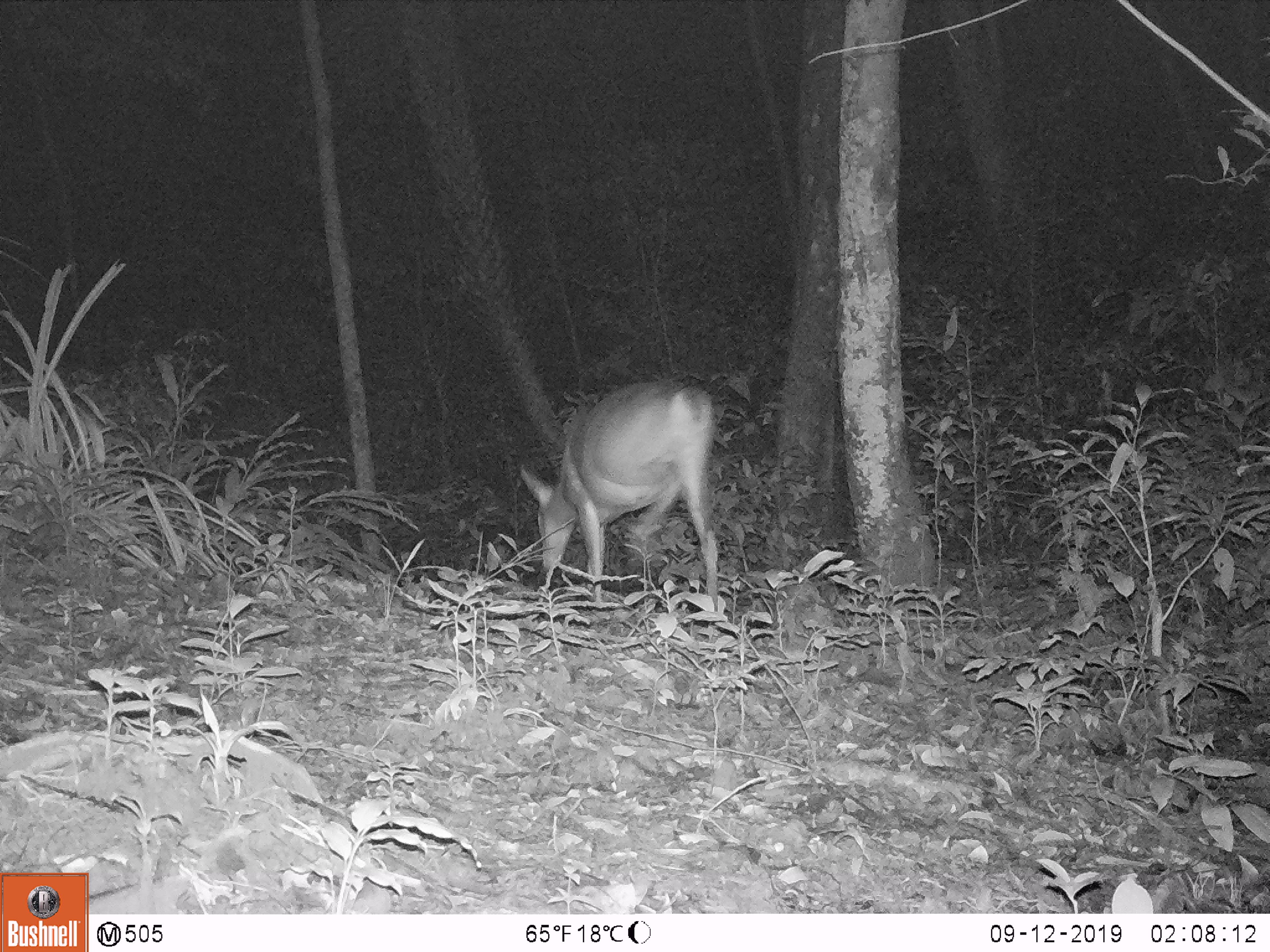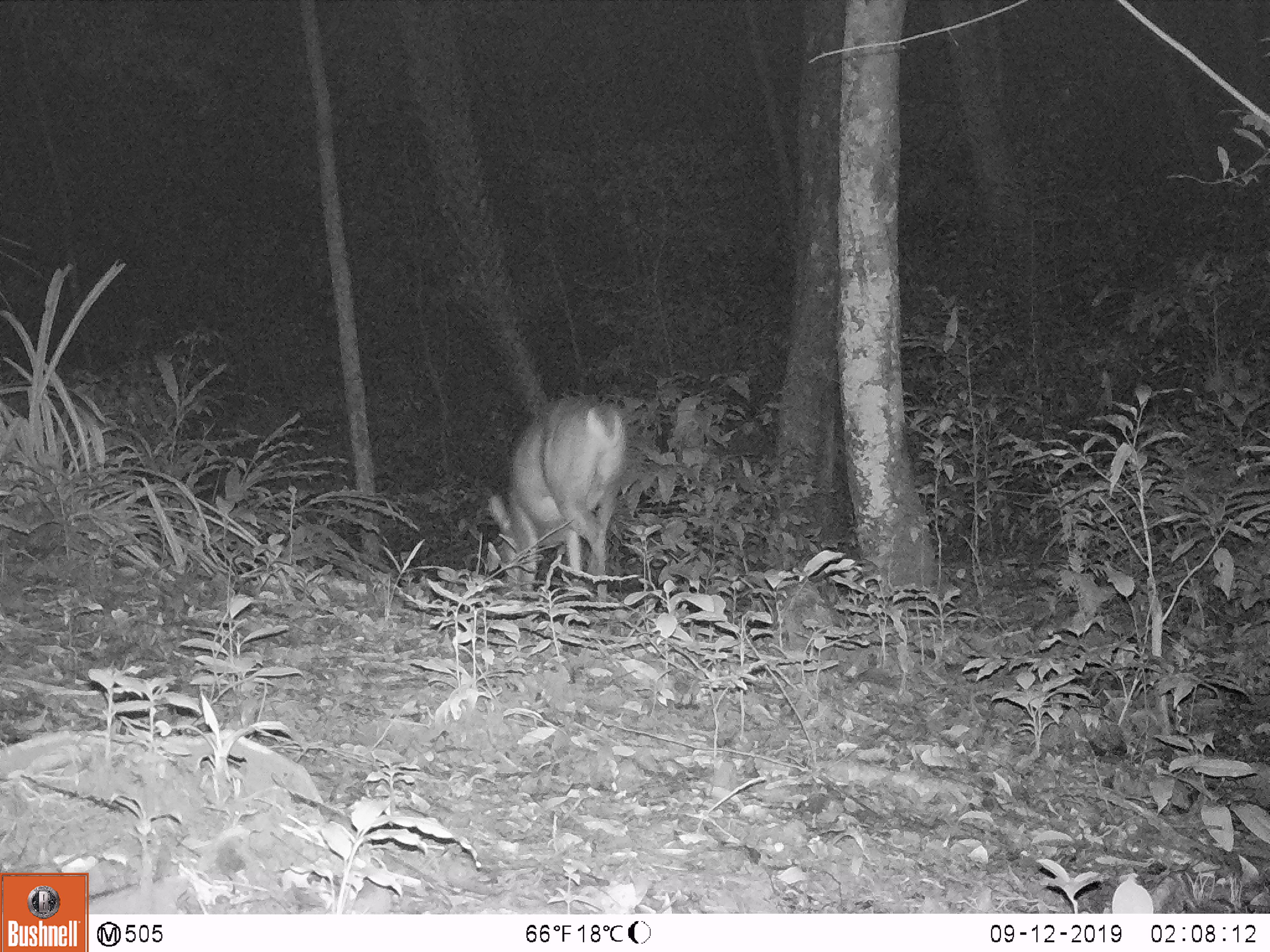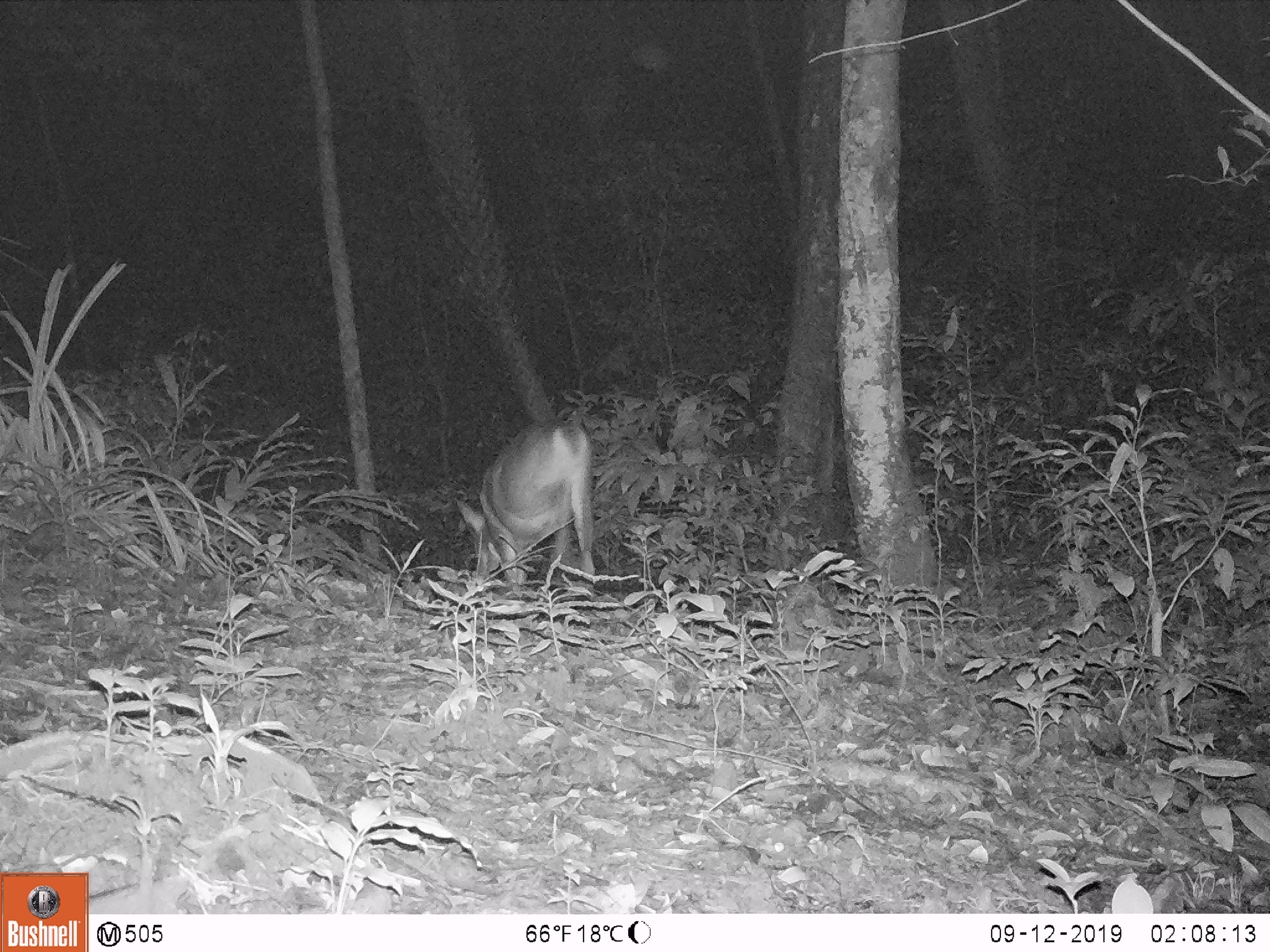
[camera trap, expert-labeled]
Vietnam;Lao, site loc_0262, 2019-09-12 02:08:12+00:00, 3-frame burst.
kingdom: Animalia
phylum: Chordata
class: Mammalia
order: Artiodactyla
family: Cervidae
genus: Muntiacus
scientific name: Muntiacus vuquangensis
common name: large-antlered muntjac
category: large antlered muntjac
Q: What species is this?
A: Large antlered muntjac (large-antlered muntjac) (Muntiacus vuquangensis).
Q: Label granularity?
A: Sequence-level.